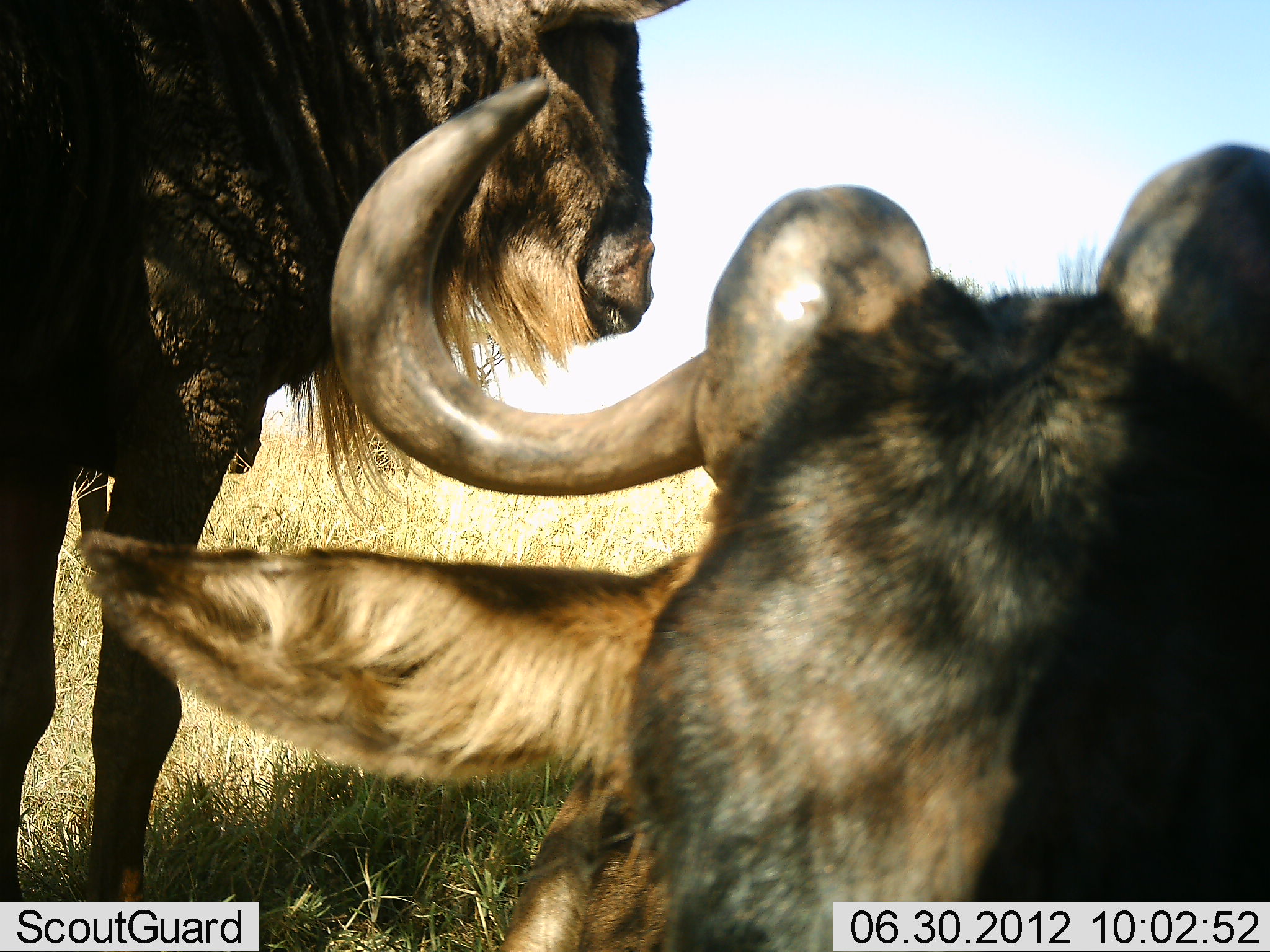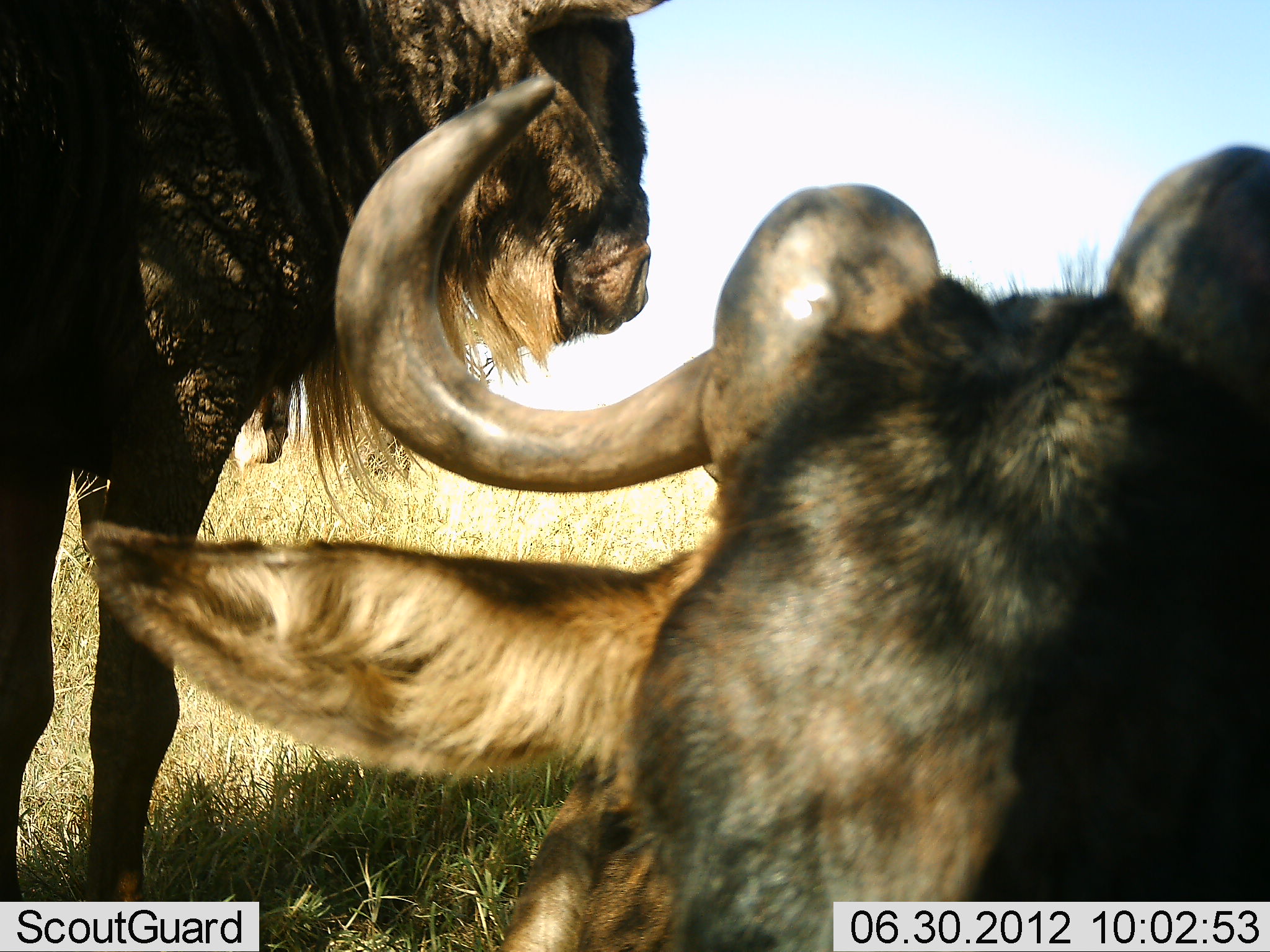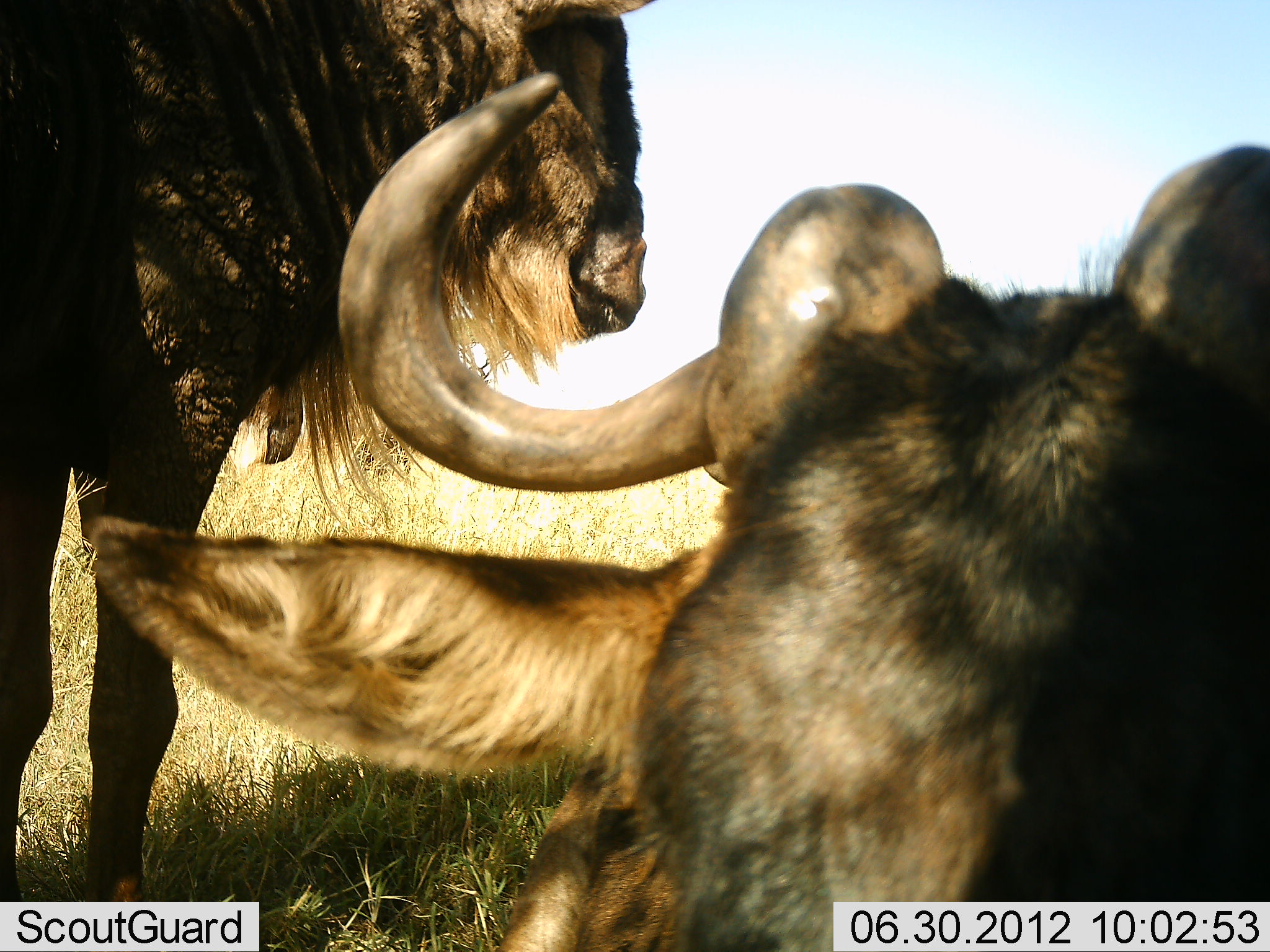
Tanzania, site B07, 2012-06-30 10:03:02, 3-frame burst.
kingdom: Animalia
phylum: Chordata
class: Mammalia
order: Artiodactyla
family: Bovidae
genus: Connochaetes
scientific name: Connochaetes taurinus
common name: blue wildebeest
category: wildebeest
Wildebeest (blue wildebeest) (Connochaetes taurinus), count 2. Behavior (volunteer vote fractions): standing 60%, resting 100%, moving 10%, interacting 0%. Young present (vote fraction): 0%. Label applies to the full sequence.